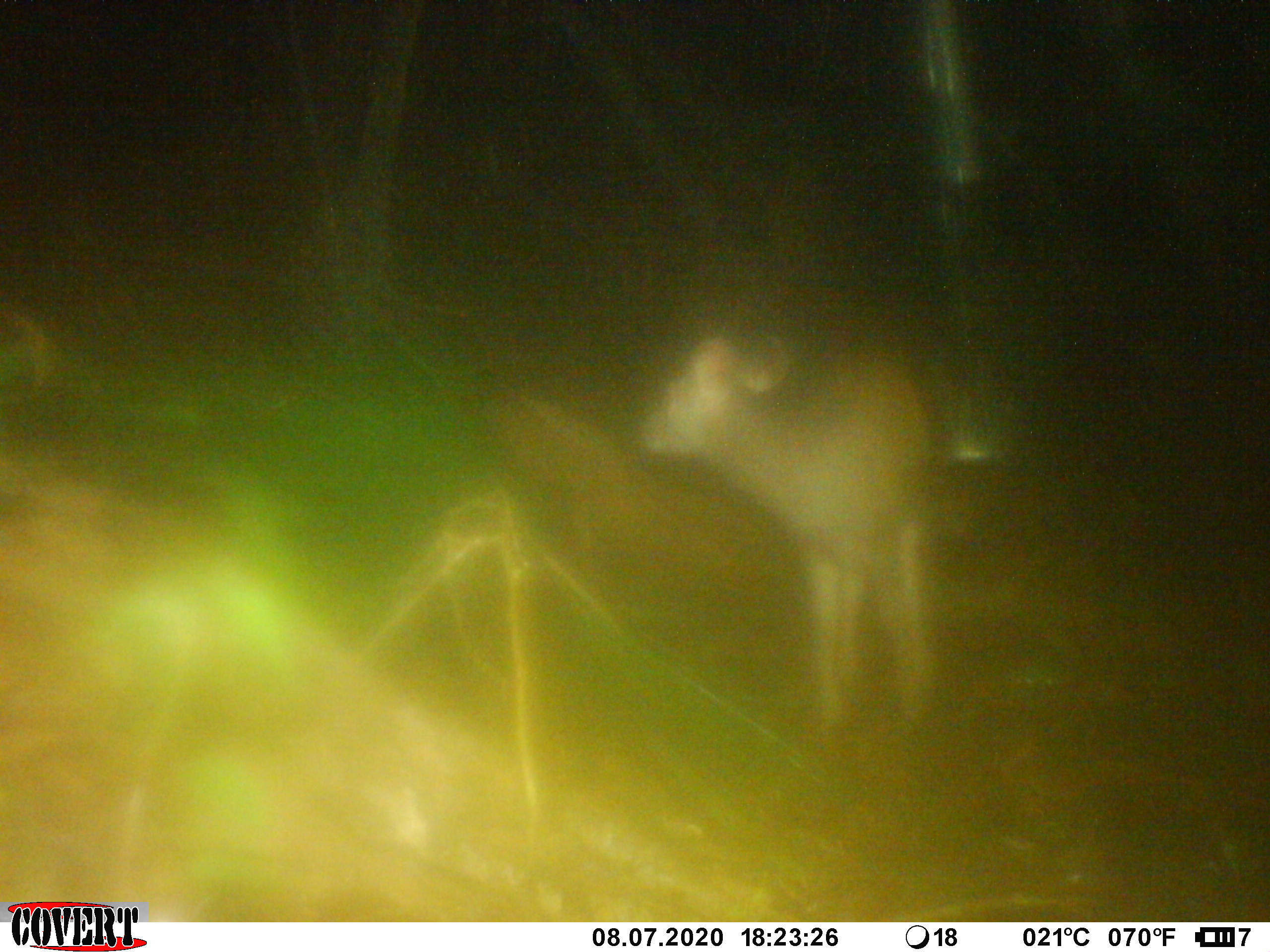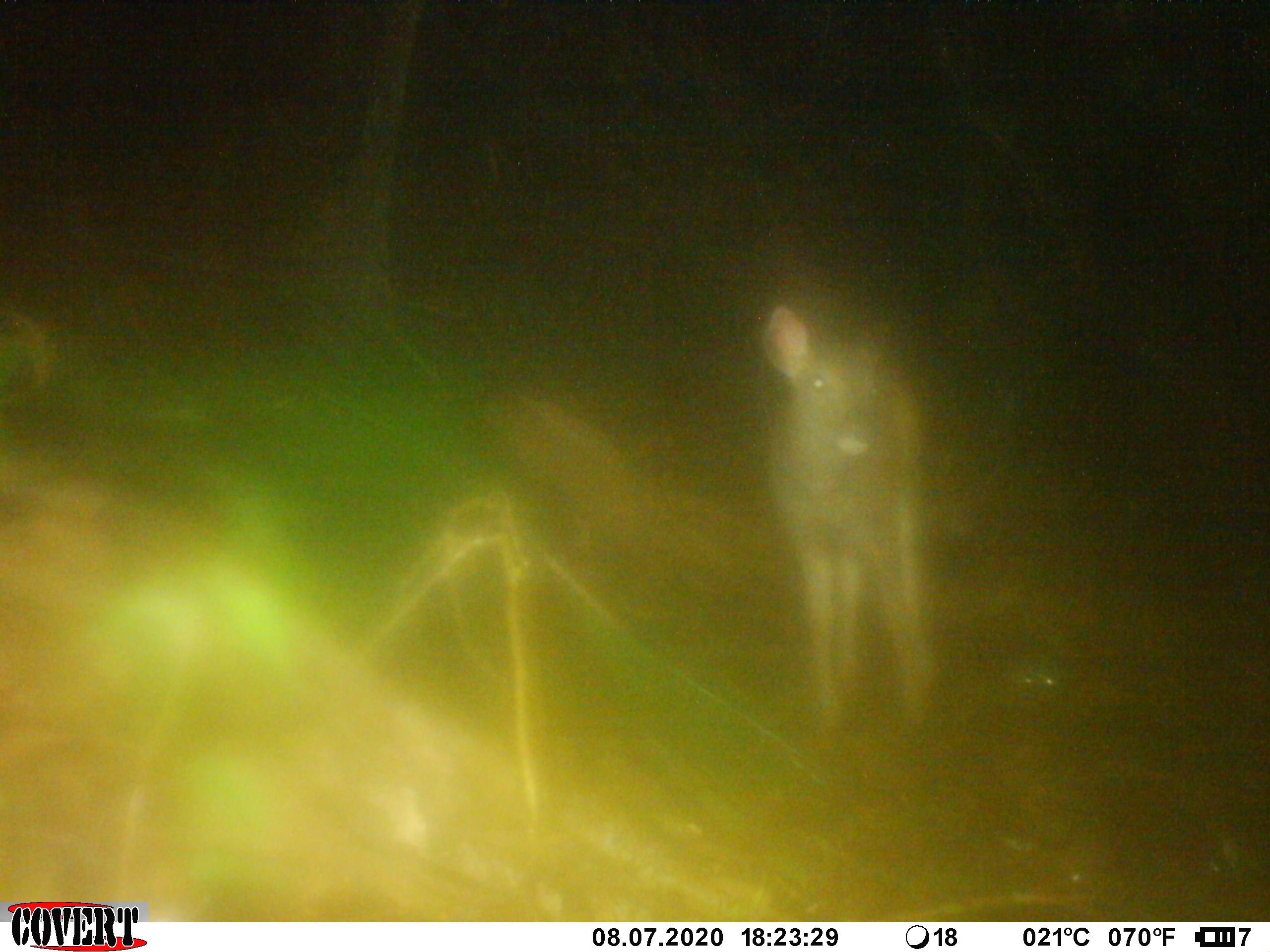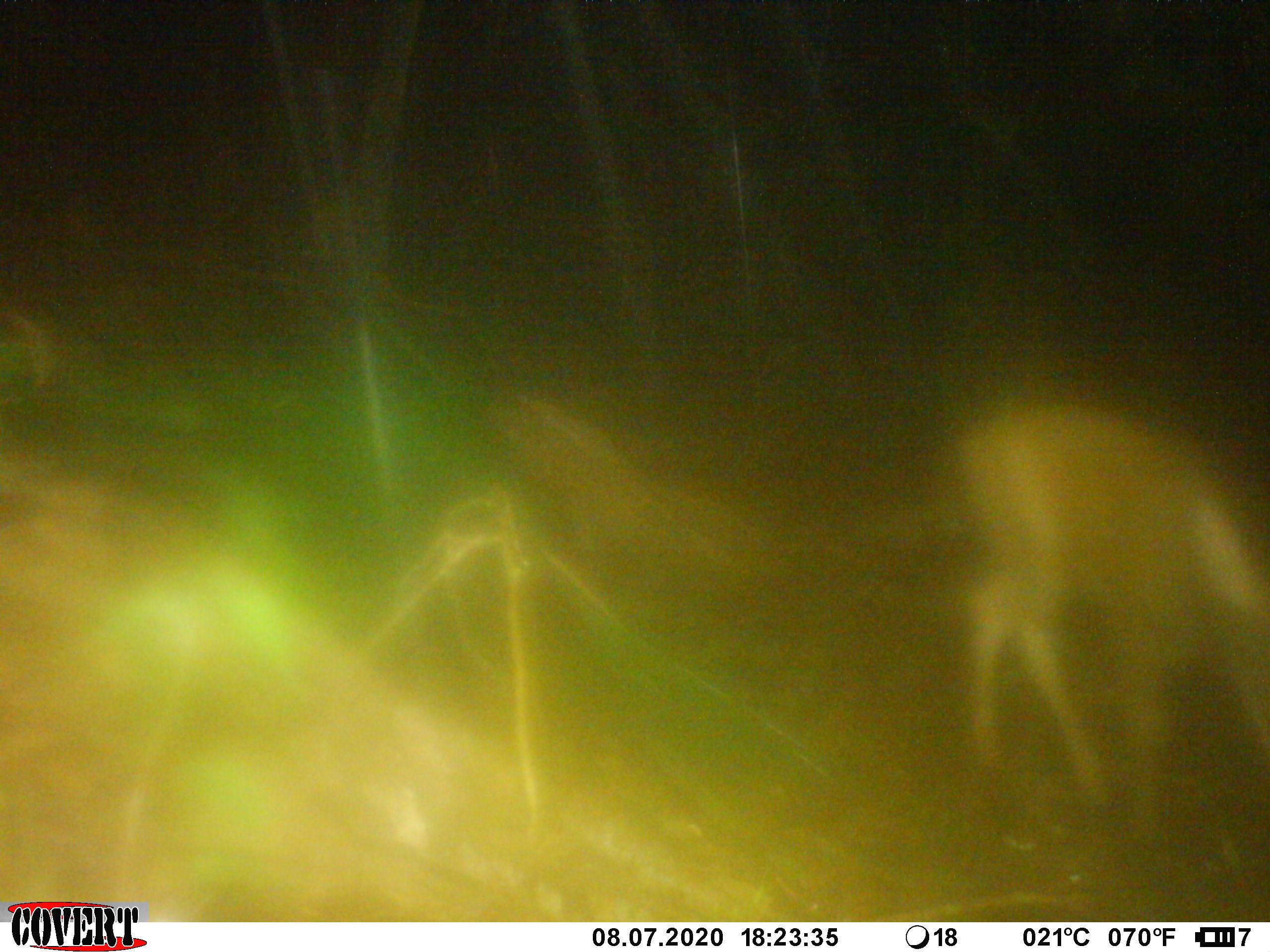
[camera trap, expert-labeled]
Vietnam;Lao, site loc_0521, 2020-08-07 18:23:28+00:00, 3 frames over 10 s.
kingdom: Animalia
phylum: Chordata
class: Mammalia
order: Artiodactyla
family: Cervidae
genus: Rusa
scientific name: Rusa unicolor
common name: sambar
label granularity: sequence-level